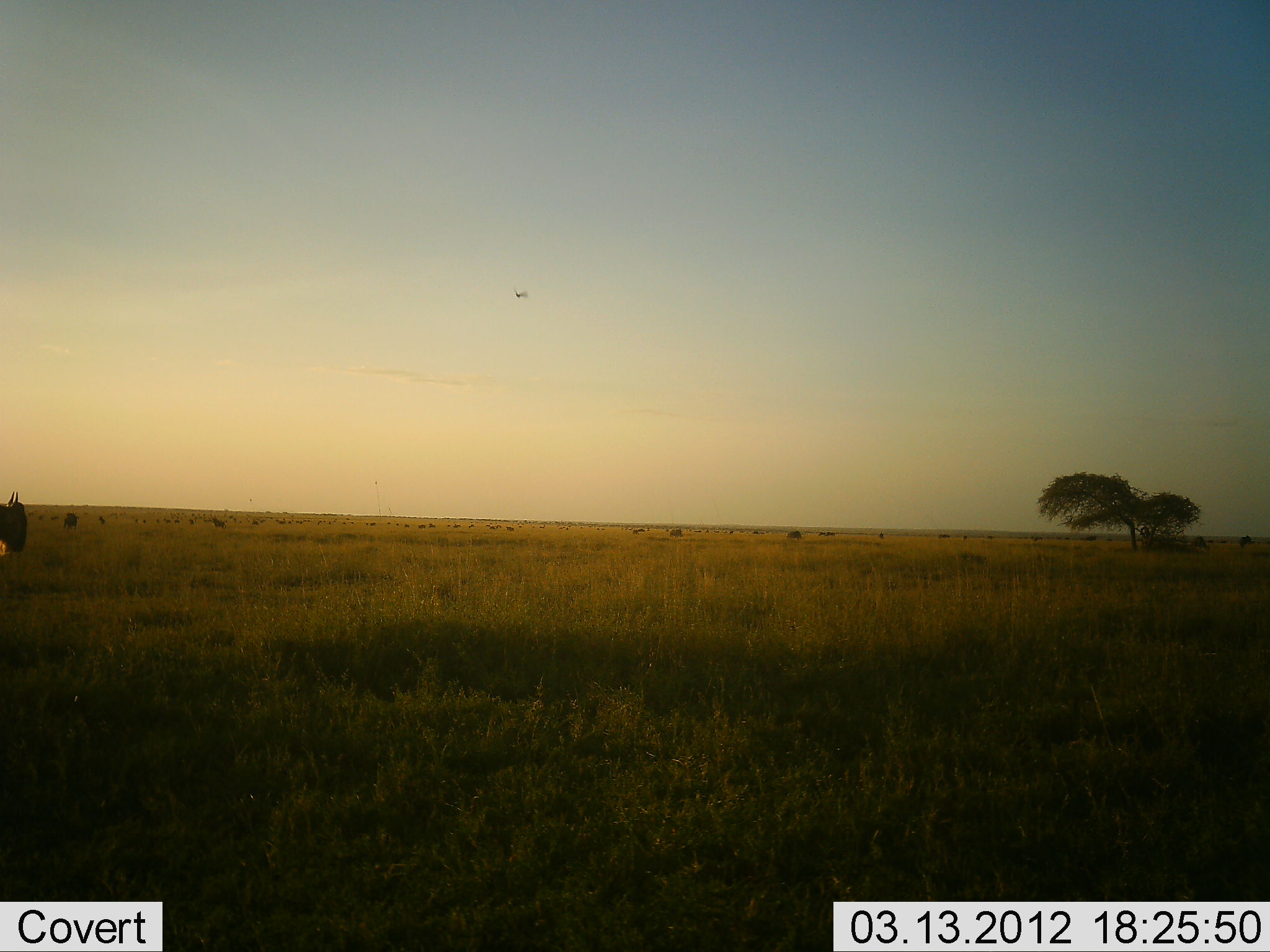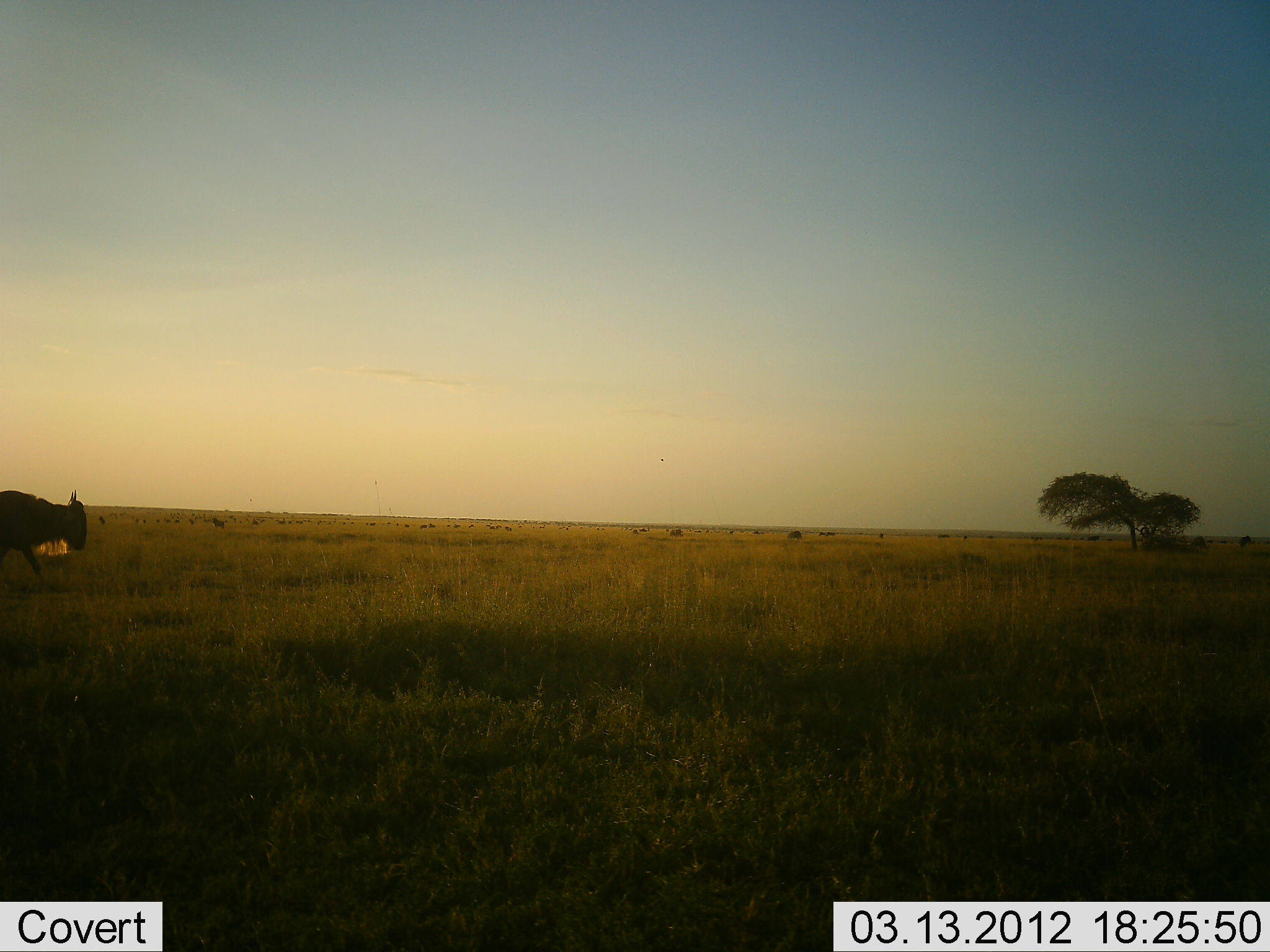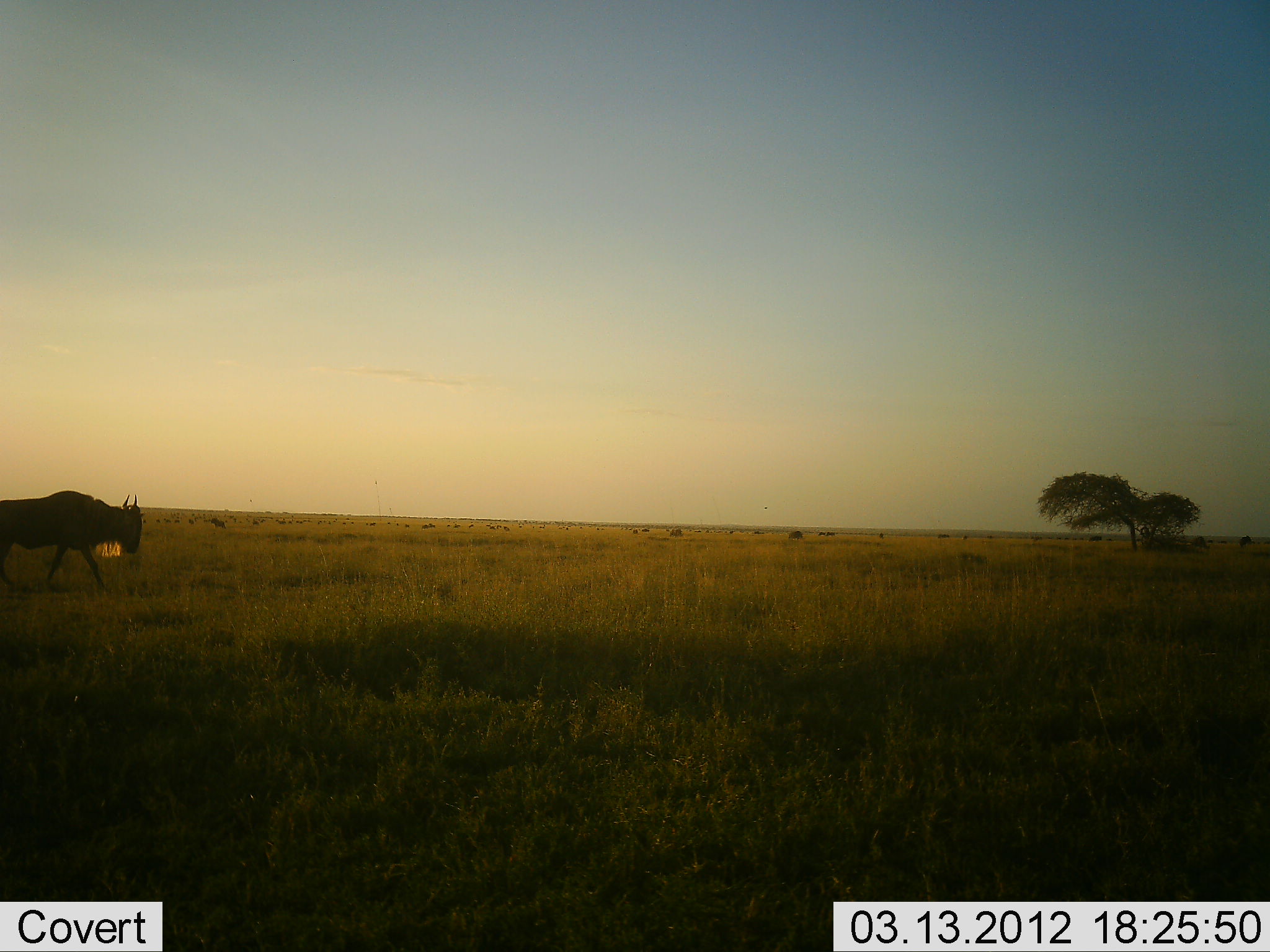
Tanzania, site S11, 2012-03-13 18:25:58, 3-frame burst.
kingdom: Animalia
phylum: Chordata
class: Mammalia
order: Artiodactyla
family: Bovidae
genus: Connochaetes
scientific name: Connochaetes taurinus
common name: blue wildebeest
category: wildebeest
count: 1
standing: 11%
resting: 0%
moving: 100%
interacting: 0%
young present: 0%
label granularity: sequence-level